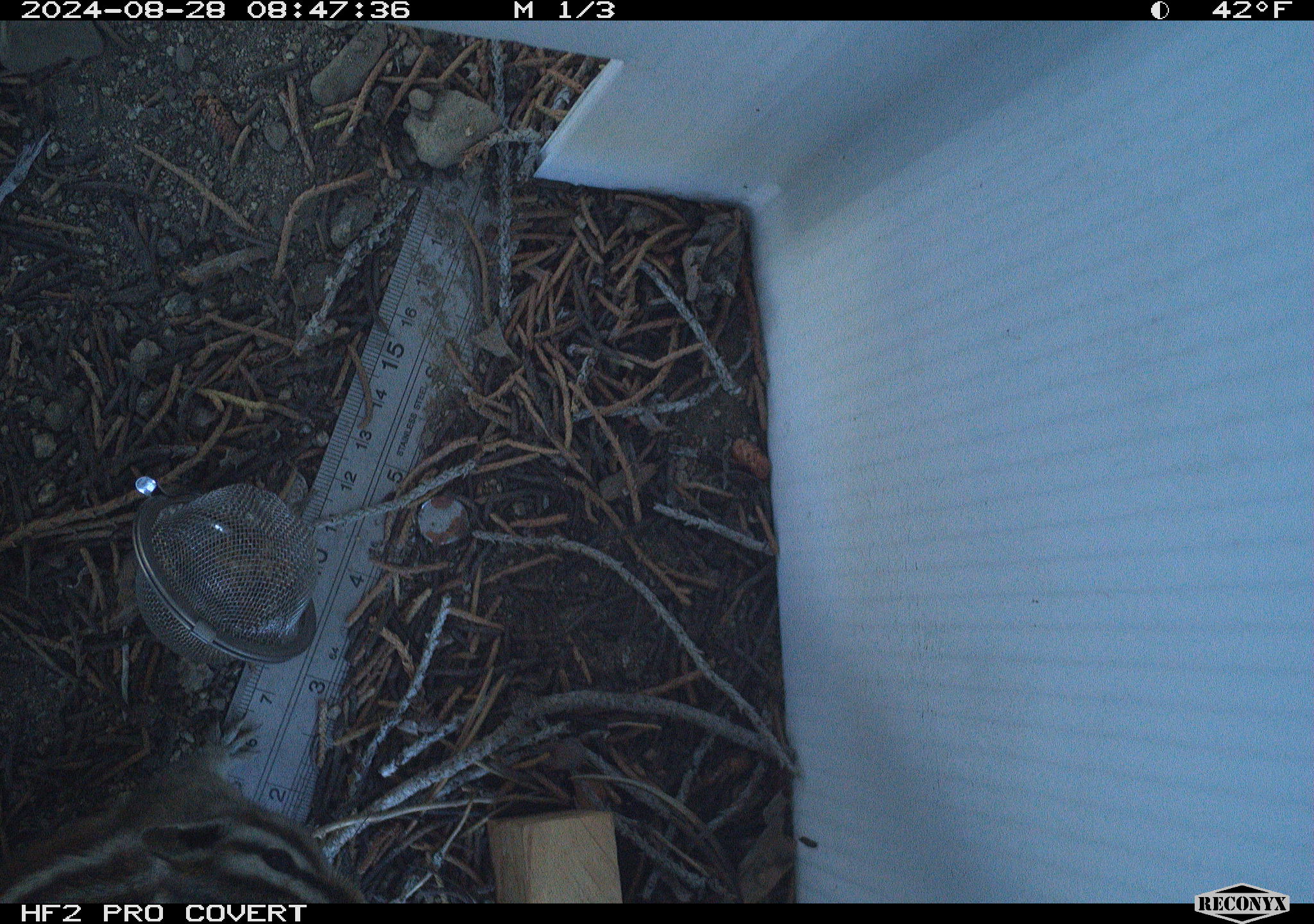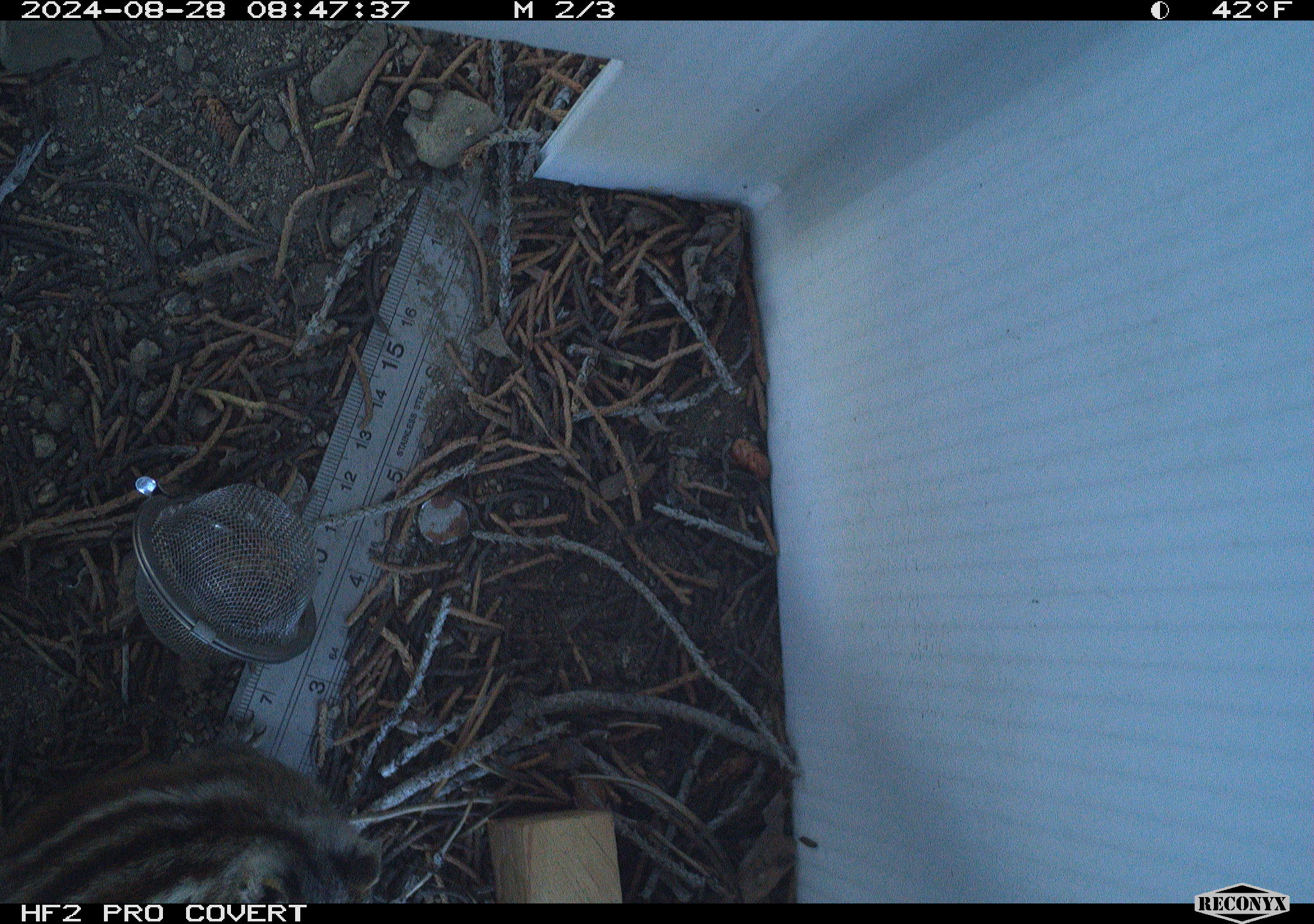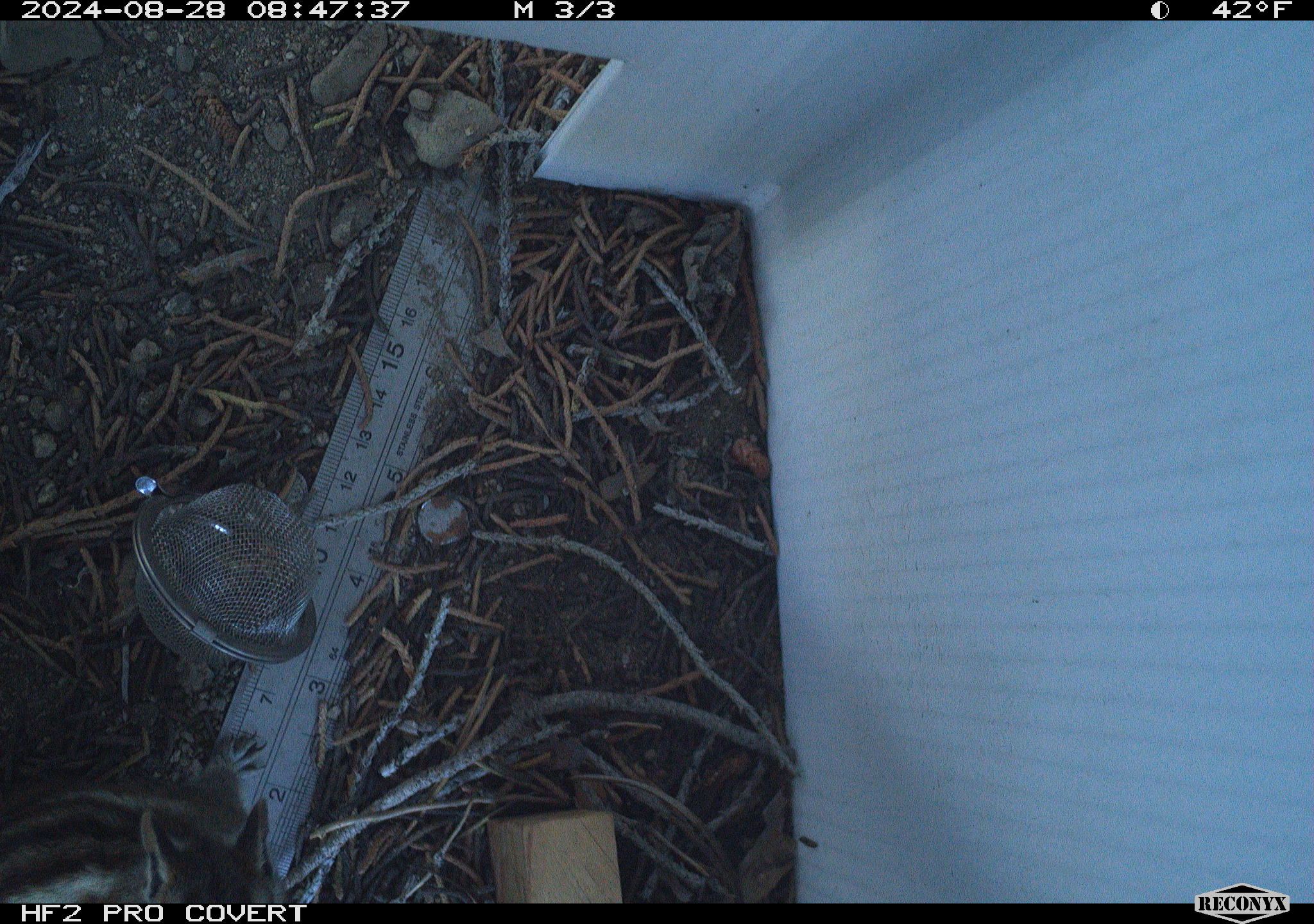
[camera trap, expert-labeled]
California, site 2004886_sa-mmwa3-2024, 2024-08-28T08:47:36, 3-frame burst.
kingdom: Animalia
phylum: Chordata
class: Mammalia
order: Rodentia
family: Sciuridae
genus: Neotamias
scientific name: Neotamias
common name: western chipmunks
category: neotamias species